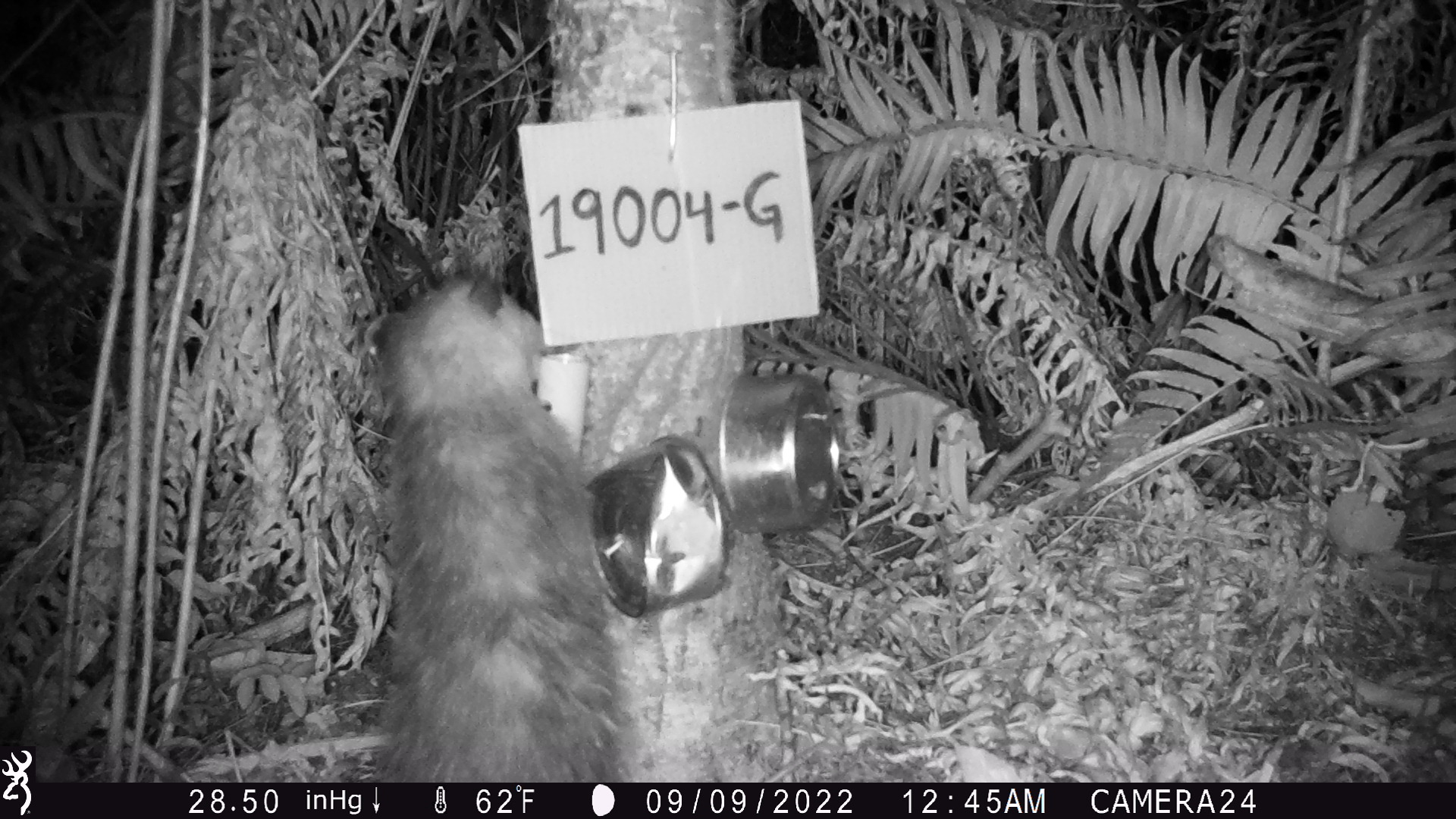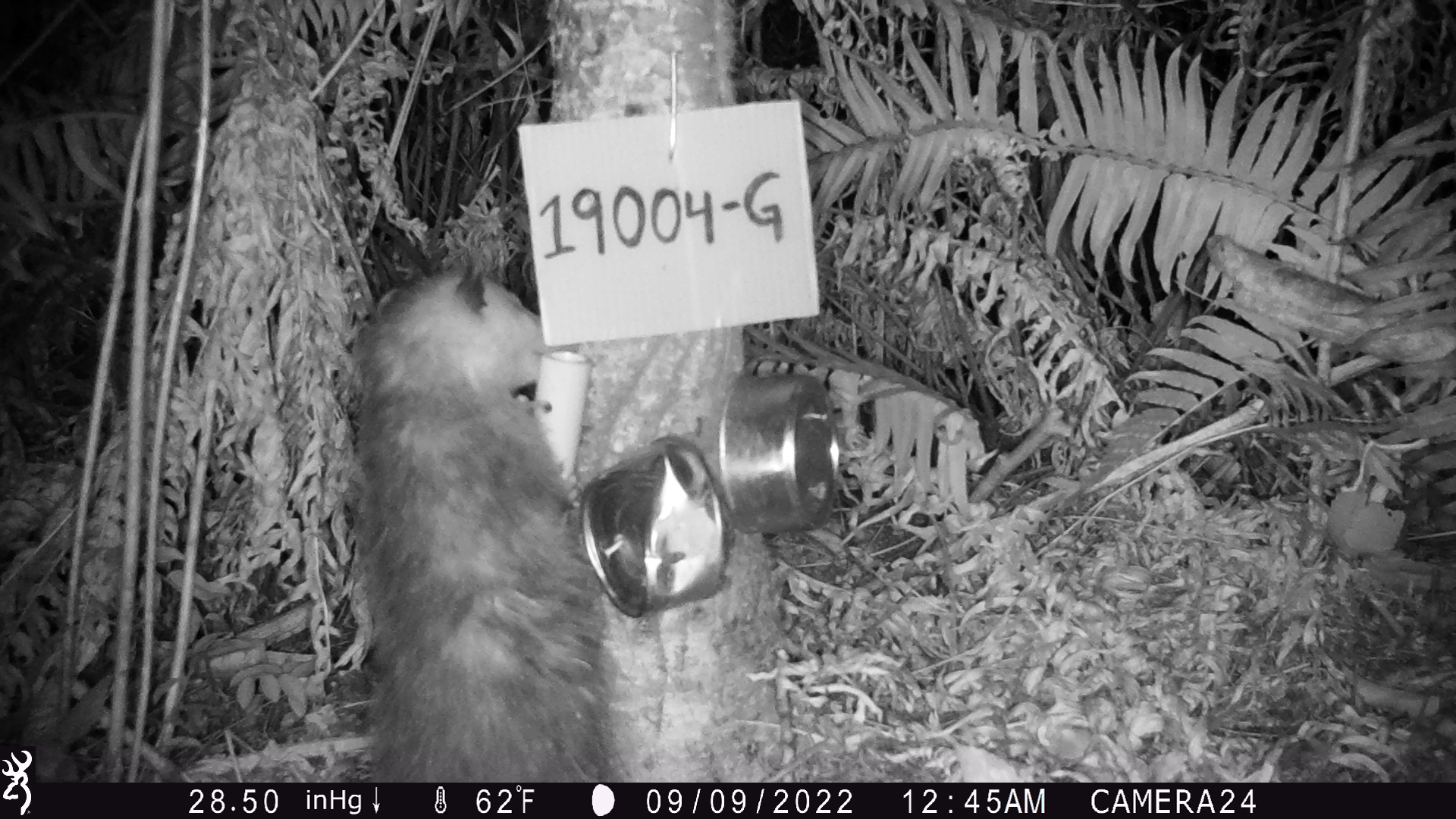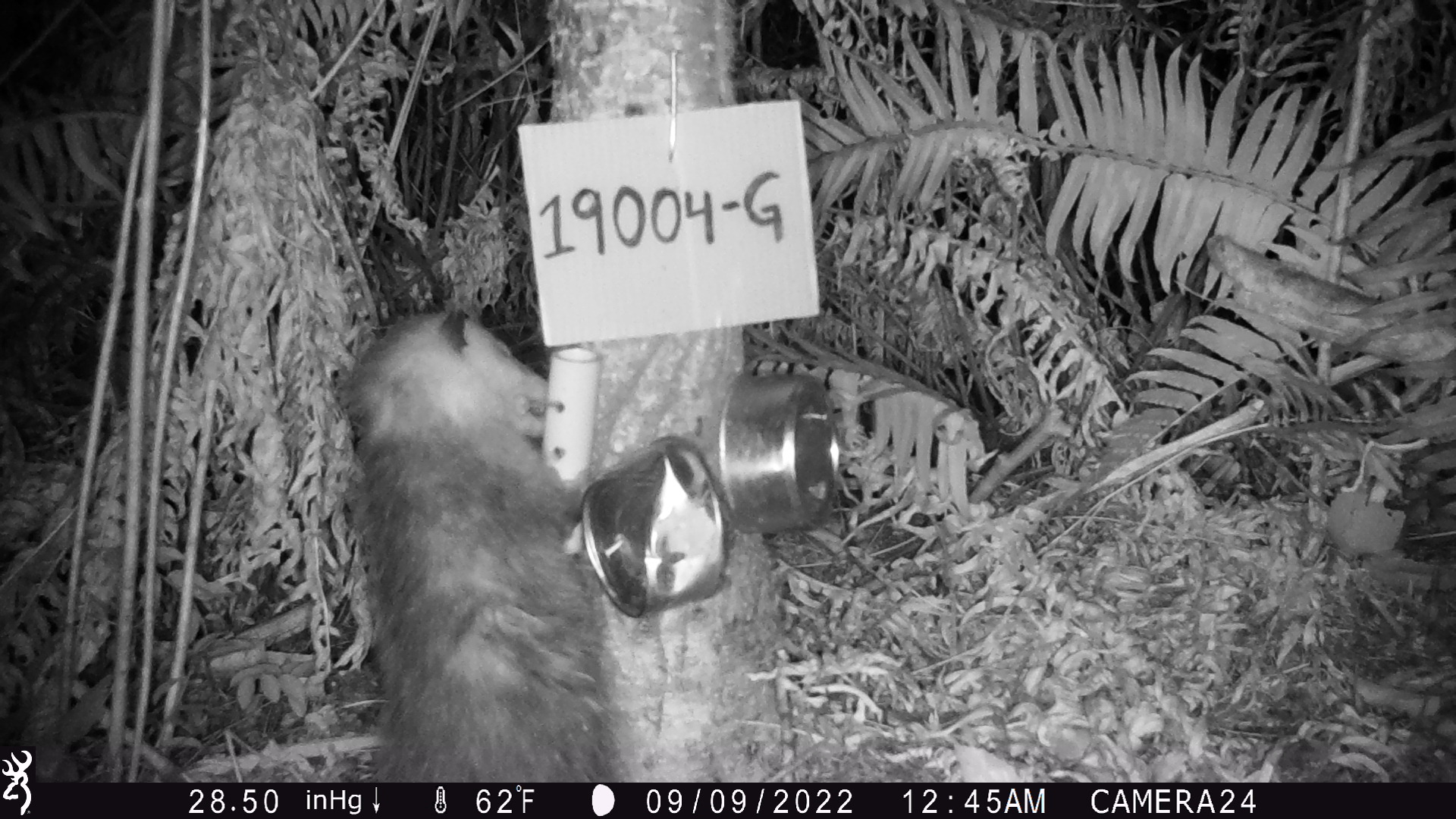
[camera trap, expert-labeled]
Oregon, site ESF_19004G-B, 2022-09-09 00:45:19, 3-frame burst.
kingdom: Animalia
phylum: Chordata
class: Mammalia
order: Didelphimorphia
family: Didelphidae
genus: Didelphis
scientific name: Didelphis virginiana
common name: virginia opossum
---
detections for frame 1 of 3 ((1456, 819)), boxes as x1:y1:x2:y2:
virginia opossum: 354:258:633:780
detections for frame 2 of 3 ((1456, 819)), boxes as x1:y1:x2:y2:
virginia opossum: 345:262:640:780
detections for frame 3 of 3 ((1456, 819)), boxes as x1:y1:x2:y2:
virginia opossum: 328:294:635:781